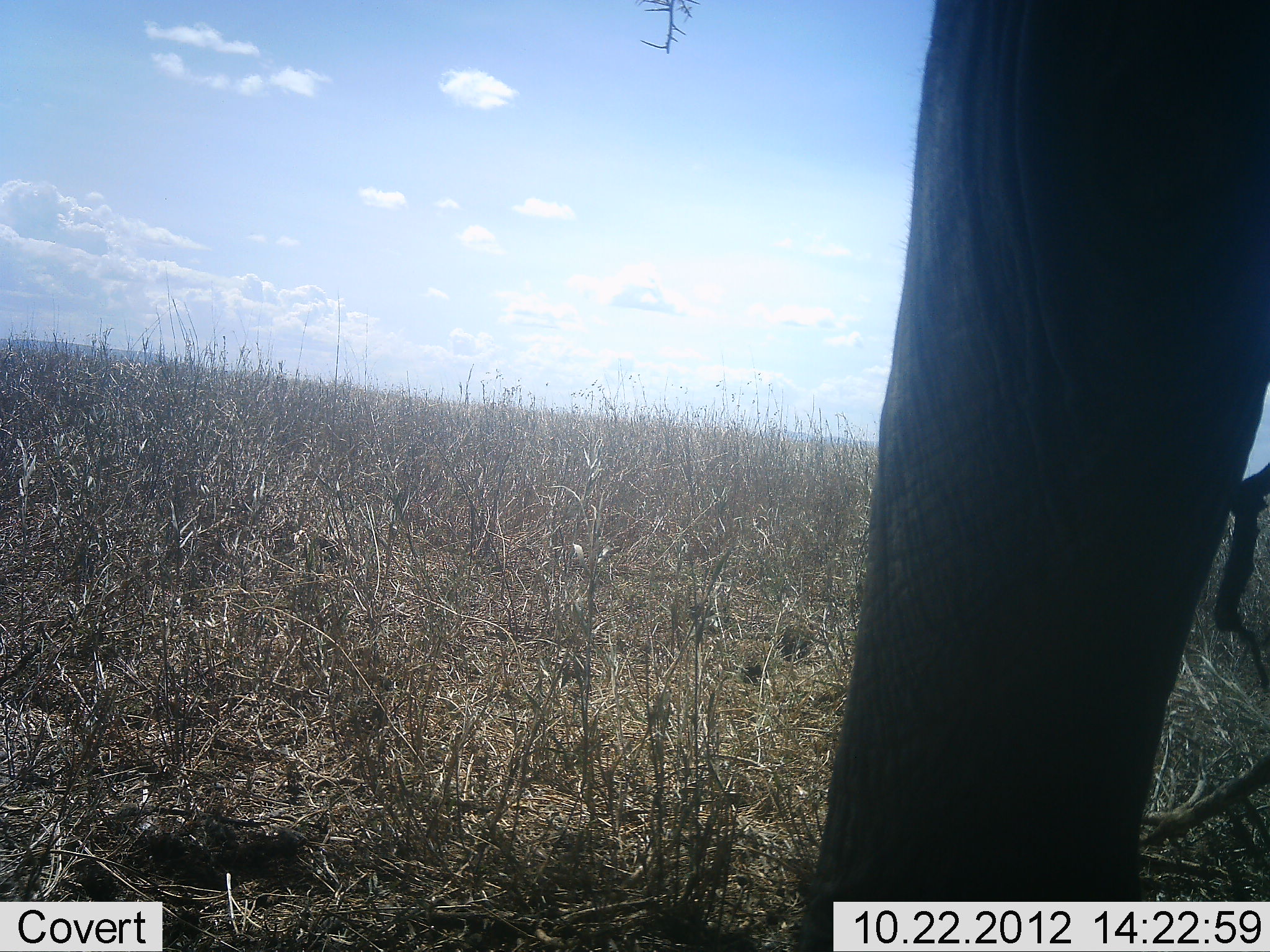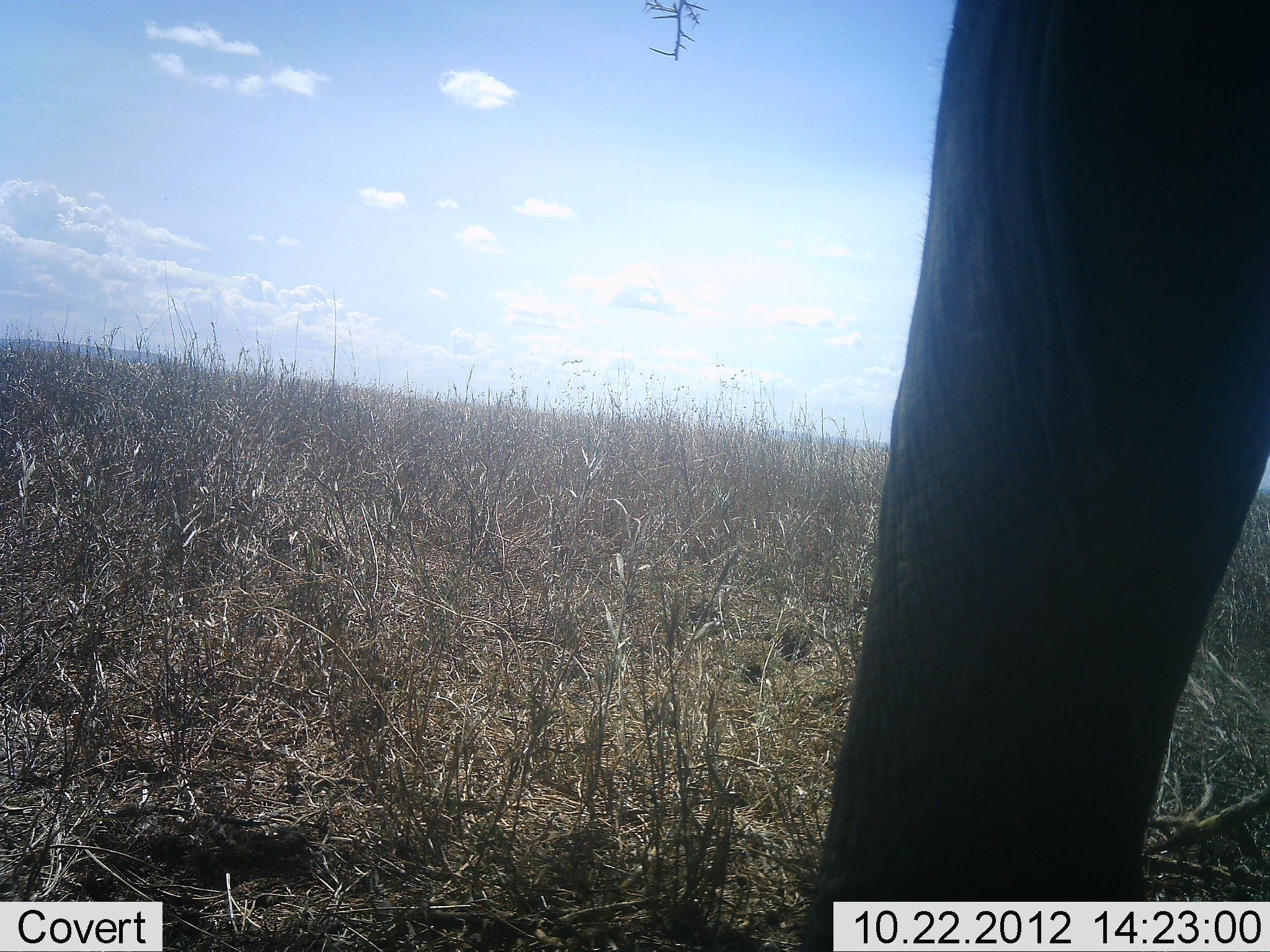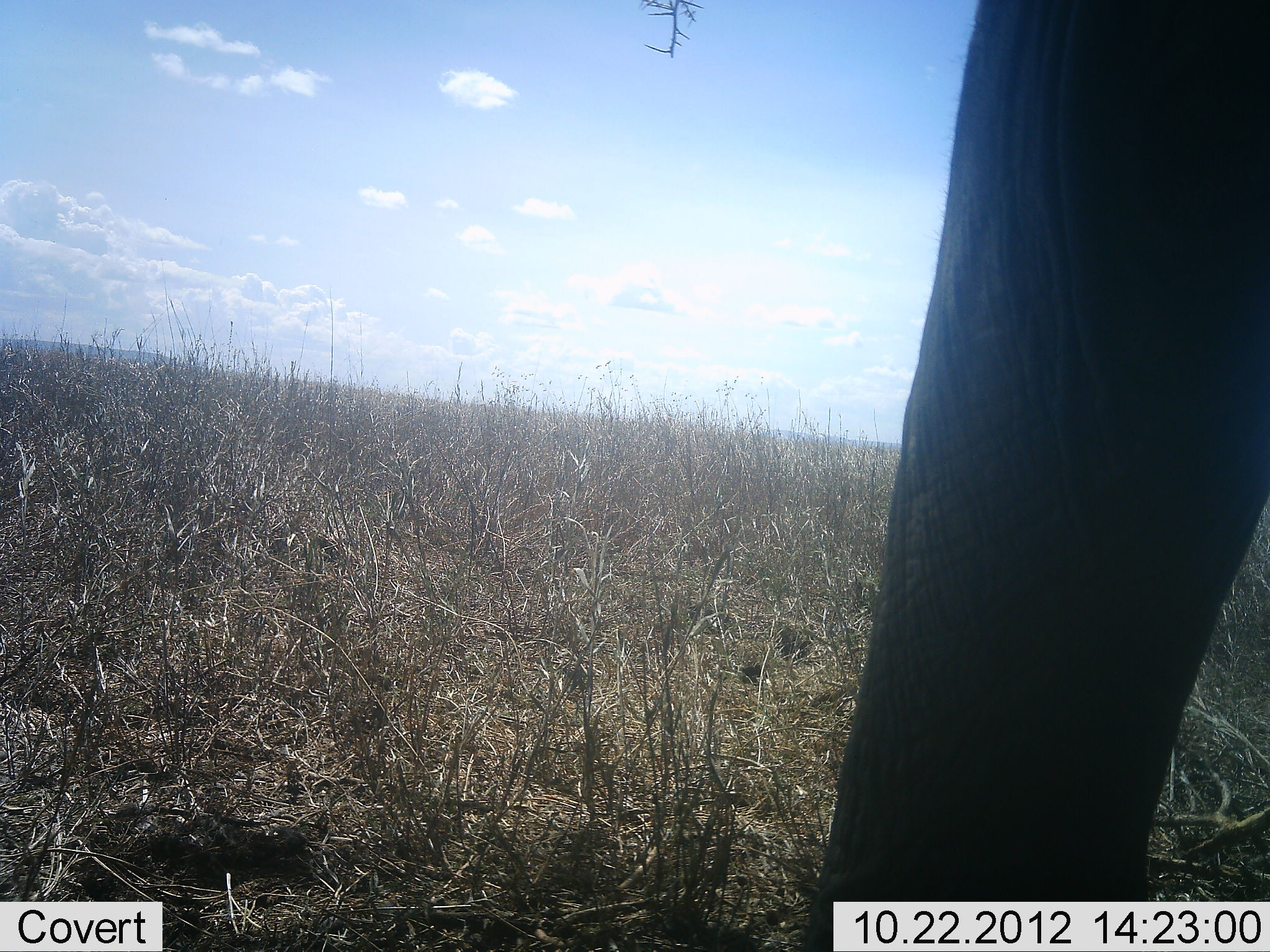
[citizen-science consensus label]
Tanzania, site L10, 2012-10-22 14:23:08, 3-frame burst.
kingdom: Animalia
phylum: Chordata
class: Mammalia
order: Proboscidea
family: Elephantidae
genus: Loxodonta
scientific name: Loxodonta africana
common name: african bush elephant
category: elephant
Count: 1.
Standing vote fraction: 90%.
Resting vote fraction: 0%.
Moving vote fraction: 10%.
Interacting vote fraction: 0%.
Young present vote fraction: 0%.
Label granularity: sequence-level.